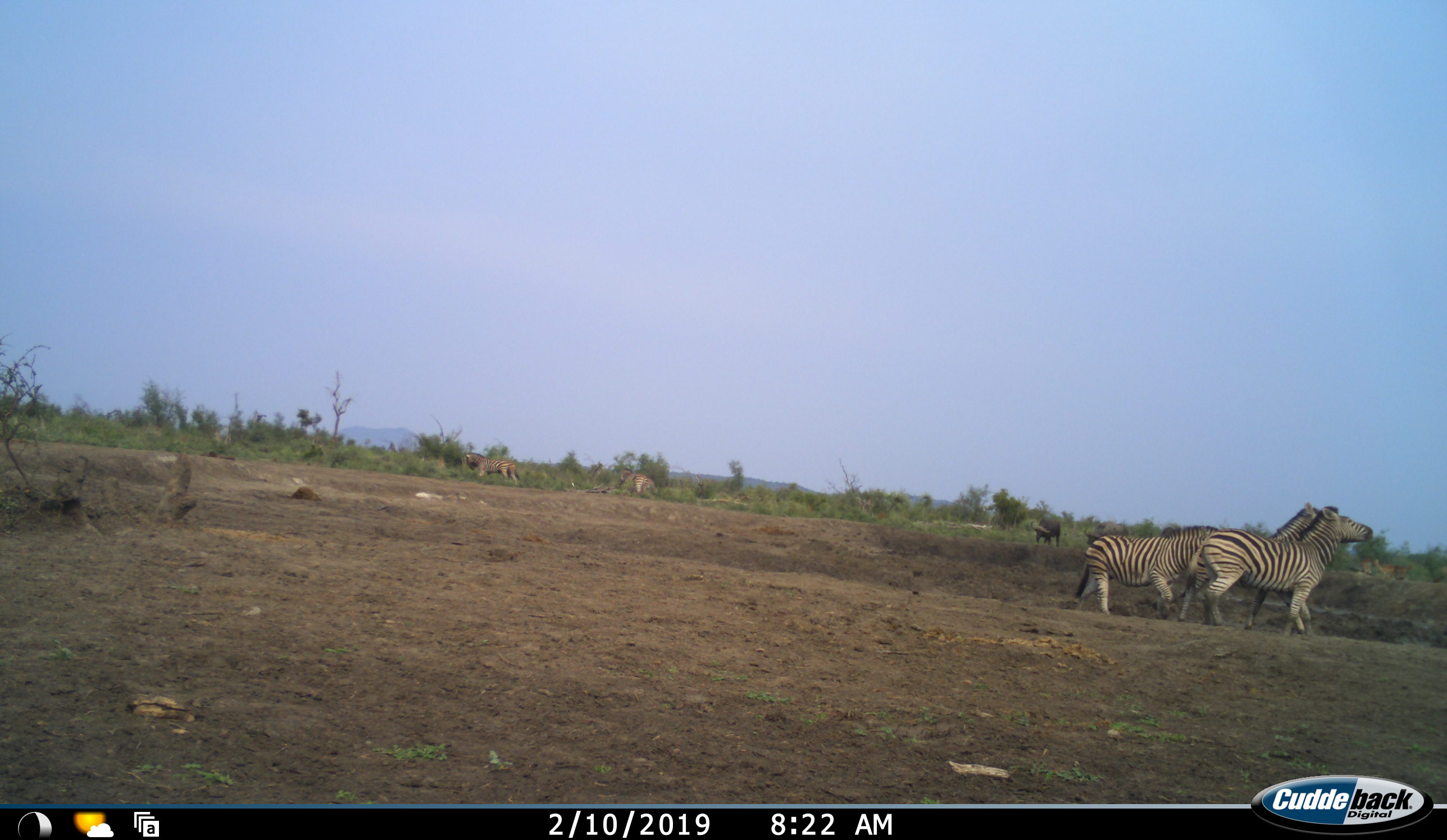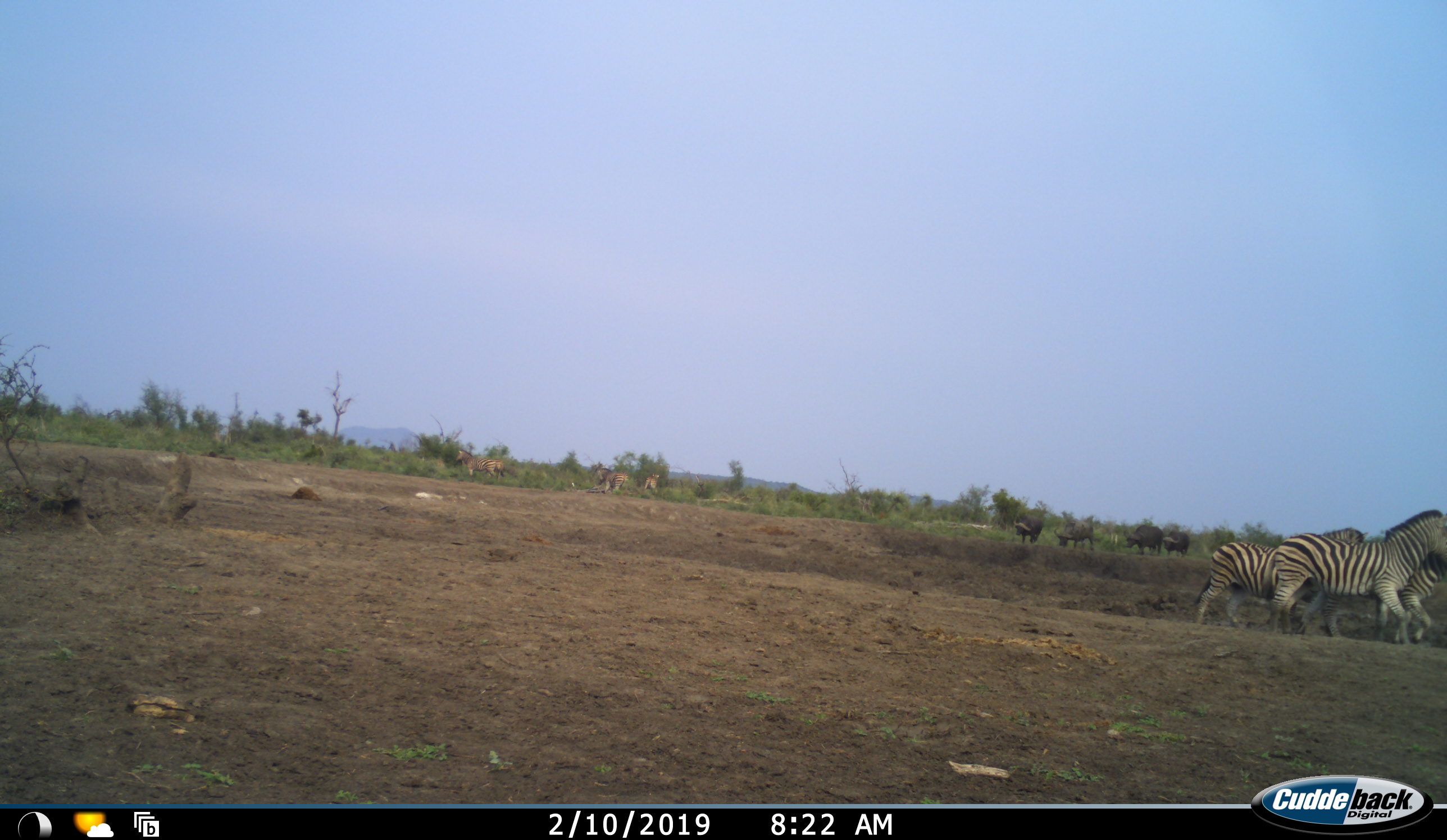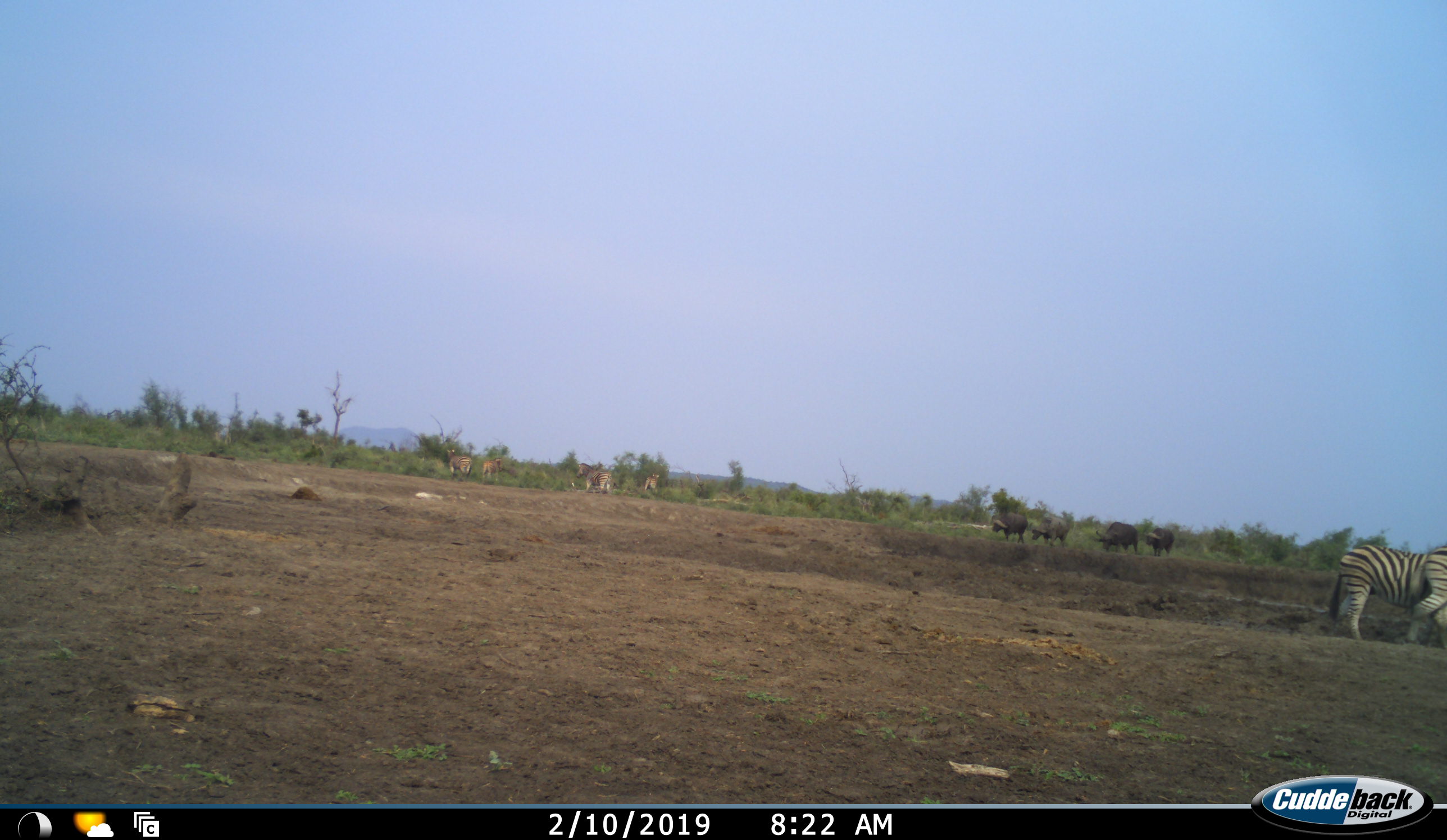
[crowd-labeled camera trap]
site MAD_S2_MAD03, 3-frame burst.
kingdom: Animalia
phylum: Chordata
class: Mammalia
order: Artiodactyla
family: Bovidae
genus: Syncerus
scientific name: Syncerus caffer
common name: african buffalo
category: buffalo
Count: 4.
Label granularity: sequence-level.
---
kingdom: Animalia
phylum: Chordata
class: Mammalia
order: Perissodactyla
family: Equidae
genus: Equus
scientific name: Equus quagga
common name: plains zebra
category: zebraplains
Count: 6.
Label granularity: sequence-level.